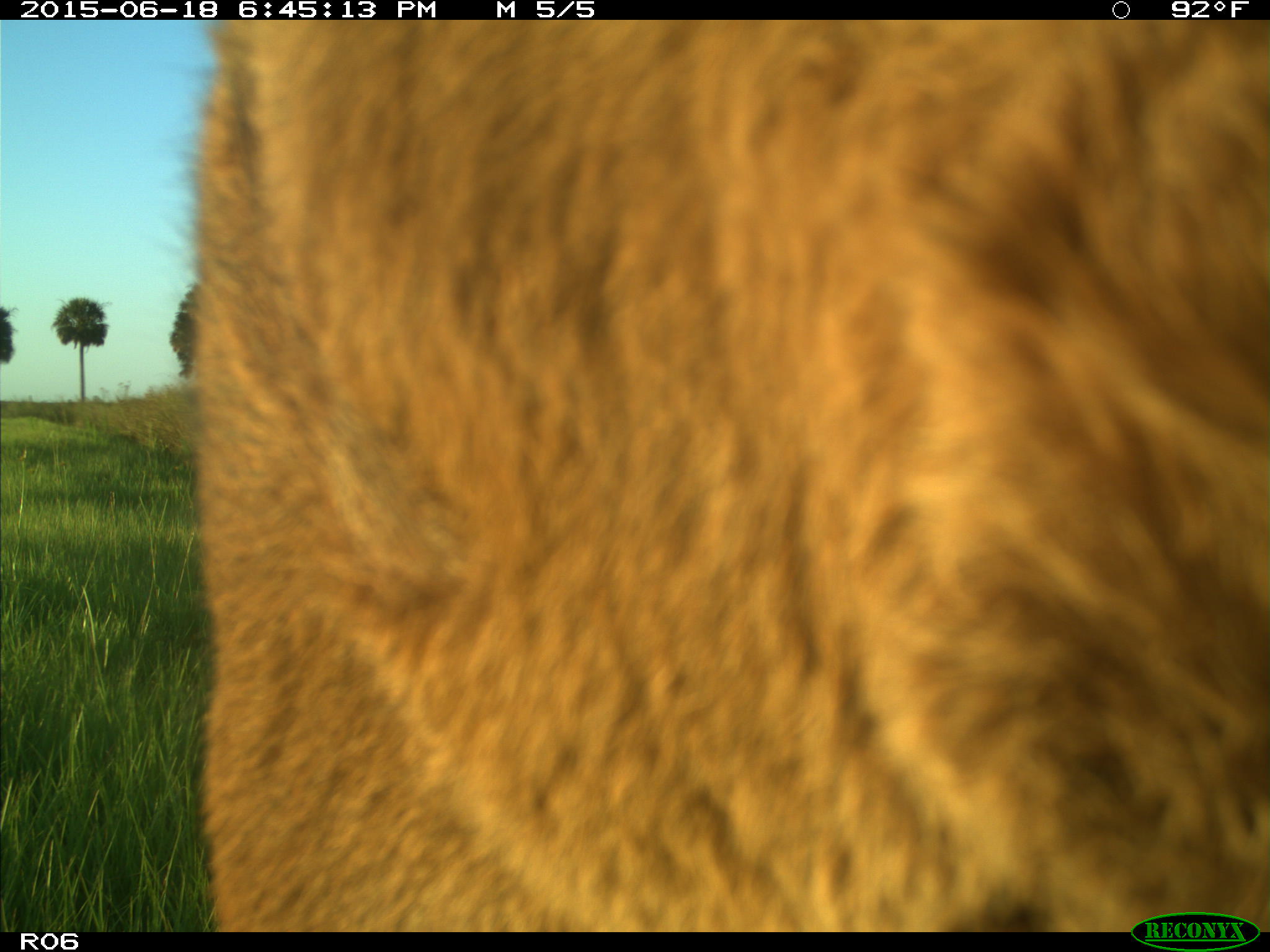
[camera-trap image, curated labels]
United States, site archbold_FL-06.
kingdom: Animalia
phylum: Chordata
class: Mammalia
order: Artiodactyla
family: Bovidae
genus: Bos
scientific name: Bos taurus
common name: domestic cow